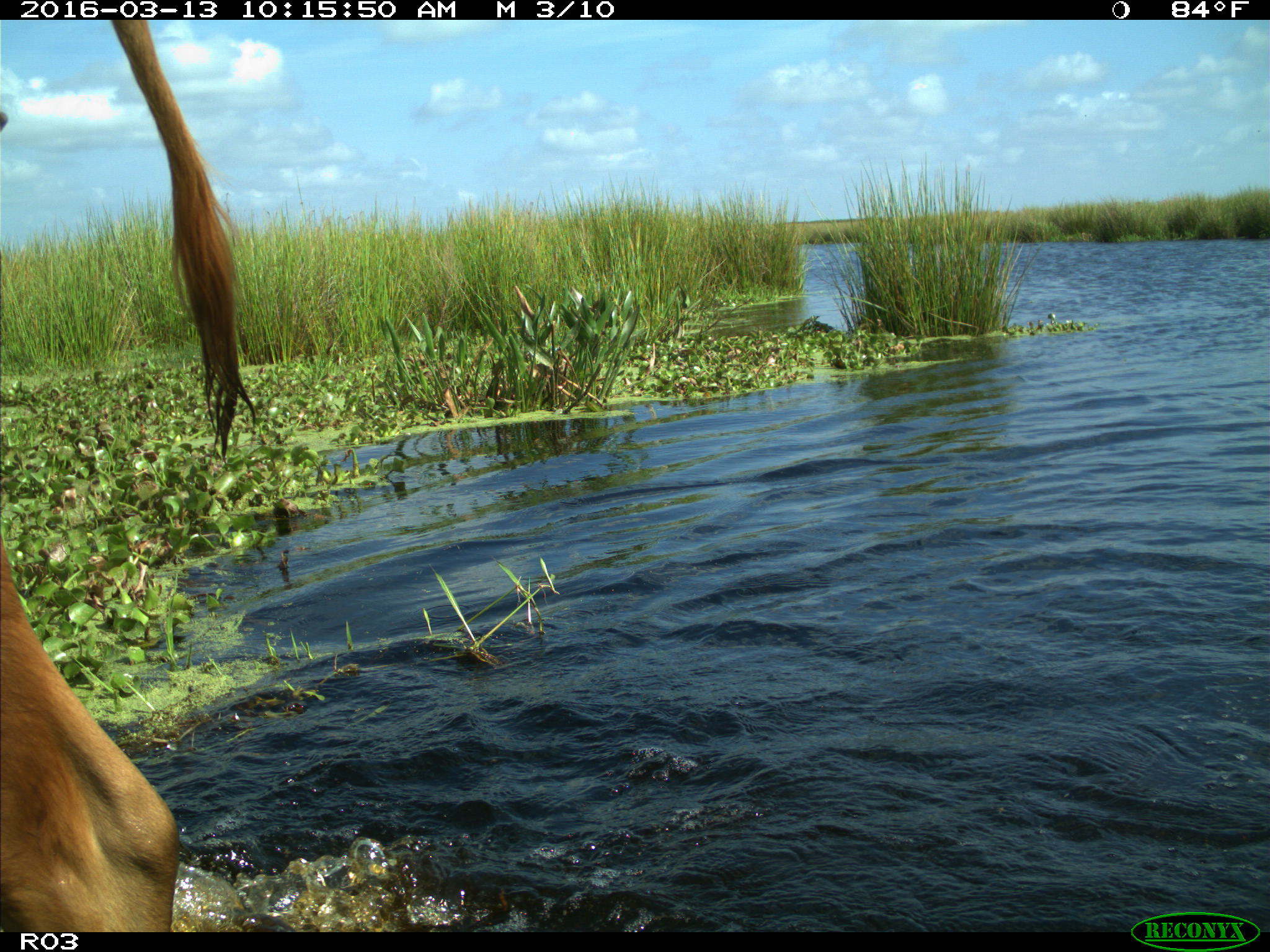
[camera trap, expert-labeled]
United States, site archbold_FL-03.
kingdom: Animalia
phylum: Chordata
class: Mammalia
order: Artiodactyla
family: Bovidae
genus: Bos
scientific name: Bos taurus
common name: domestic cow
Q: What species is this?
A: Bos taurus (domestic cow).